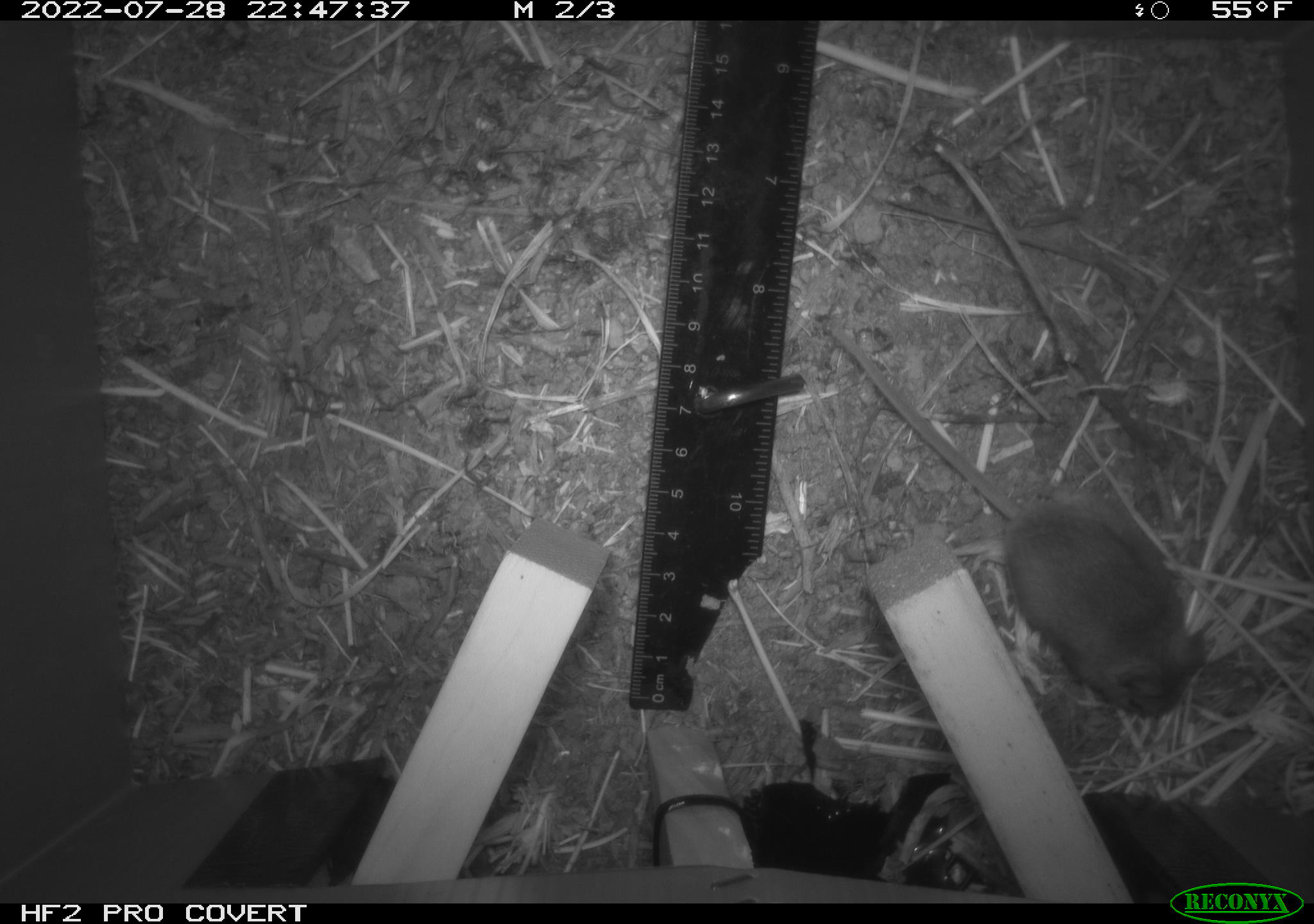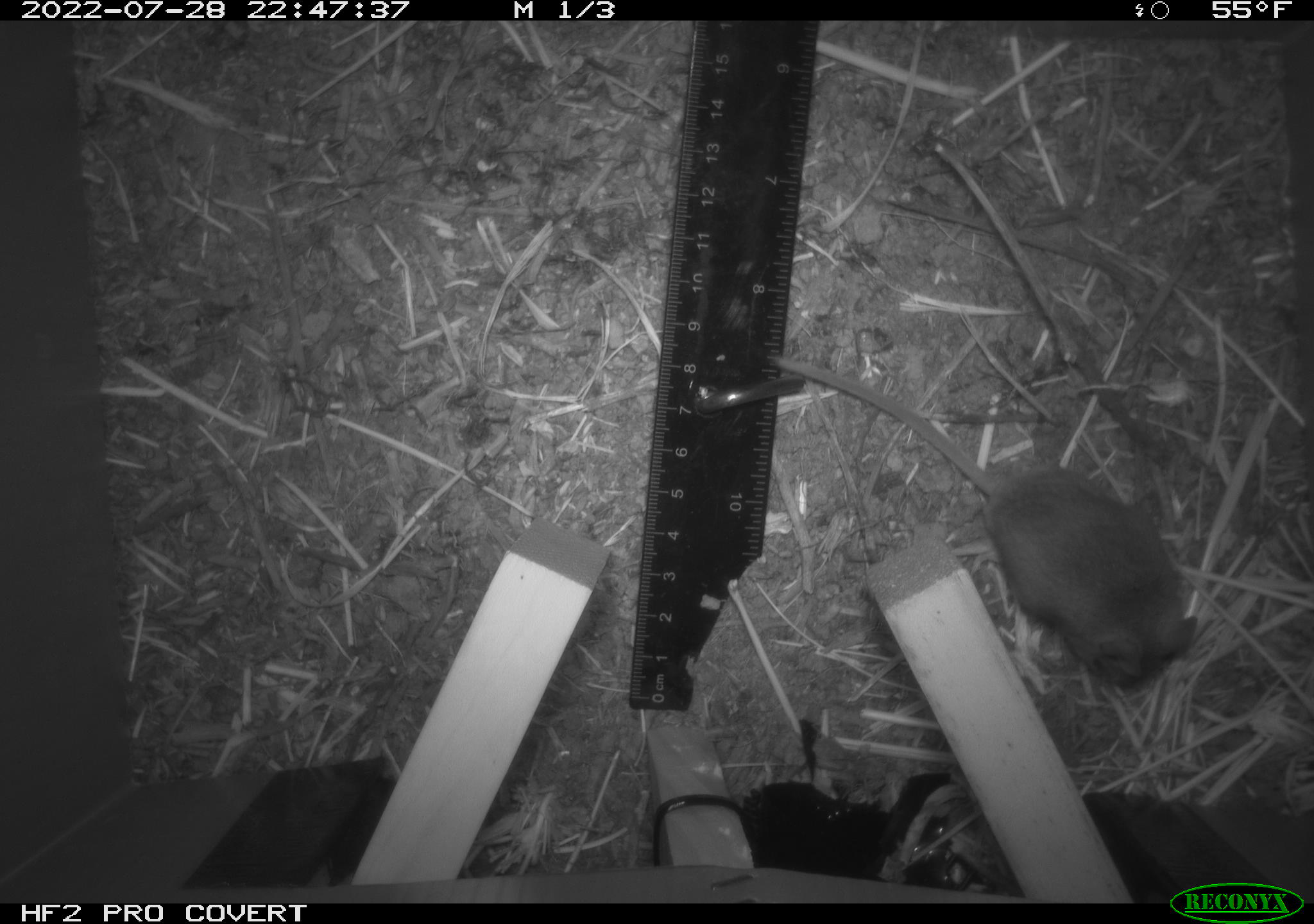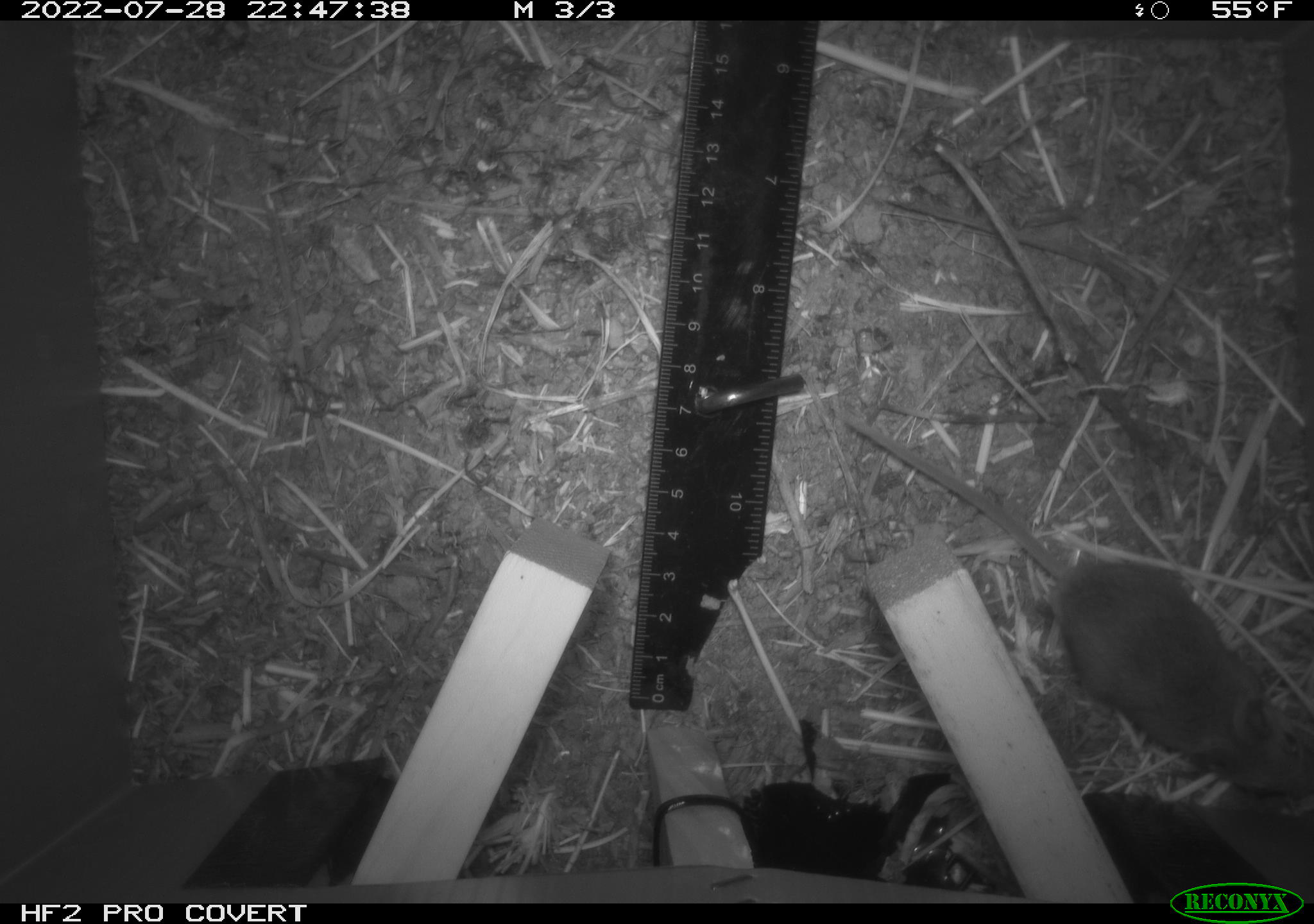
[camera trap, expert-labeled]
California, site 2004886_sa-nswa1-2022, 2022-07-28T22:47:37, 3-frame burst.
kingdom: Animalia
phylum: Chordata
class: Mammalia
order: Rodentia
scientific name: Rodentia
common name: mouse species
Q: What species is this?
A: Mouse species (Rodentia).